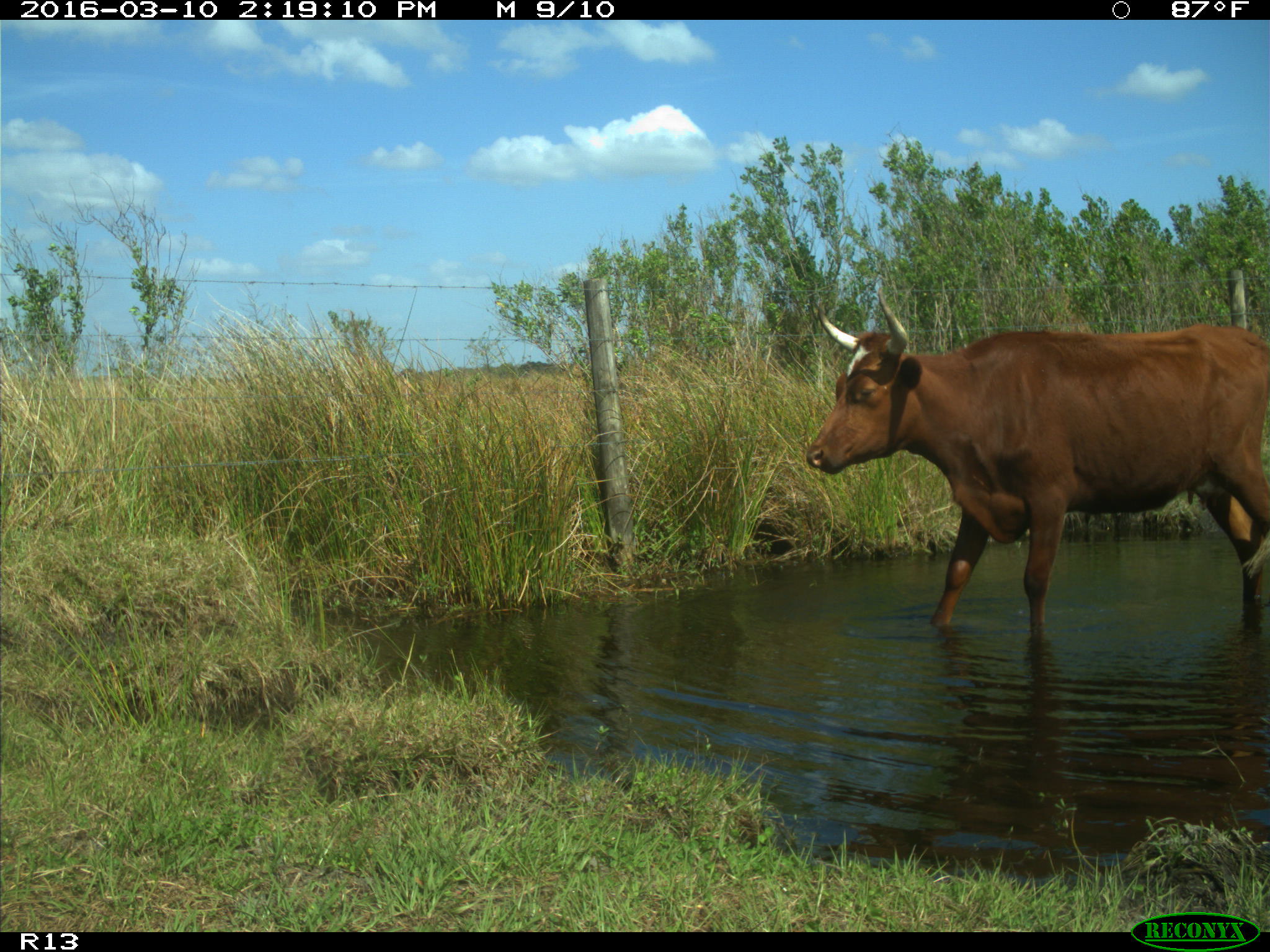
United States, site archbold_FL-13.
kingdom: Animalia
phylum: Chordata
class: Mammalia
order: Artiodactyla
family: Bovidae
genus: Bos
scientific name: Bos taurus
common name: domestic cow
Bos taurus (domestic cow).